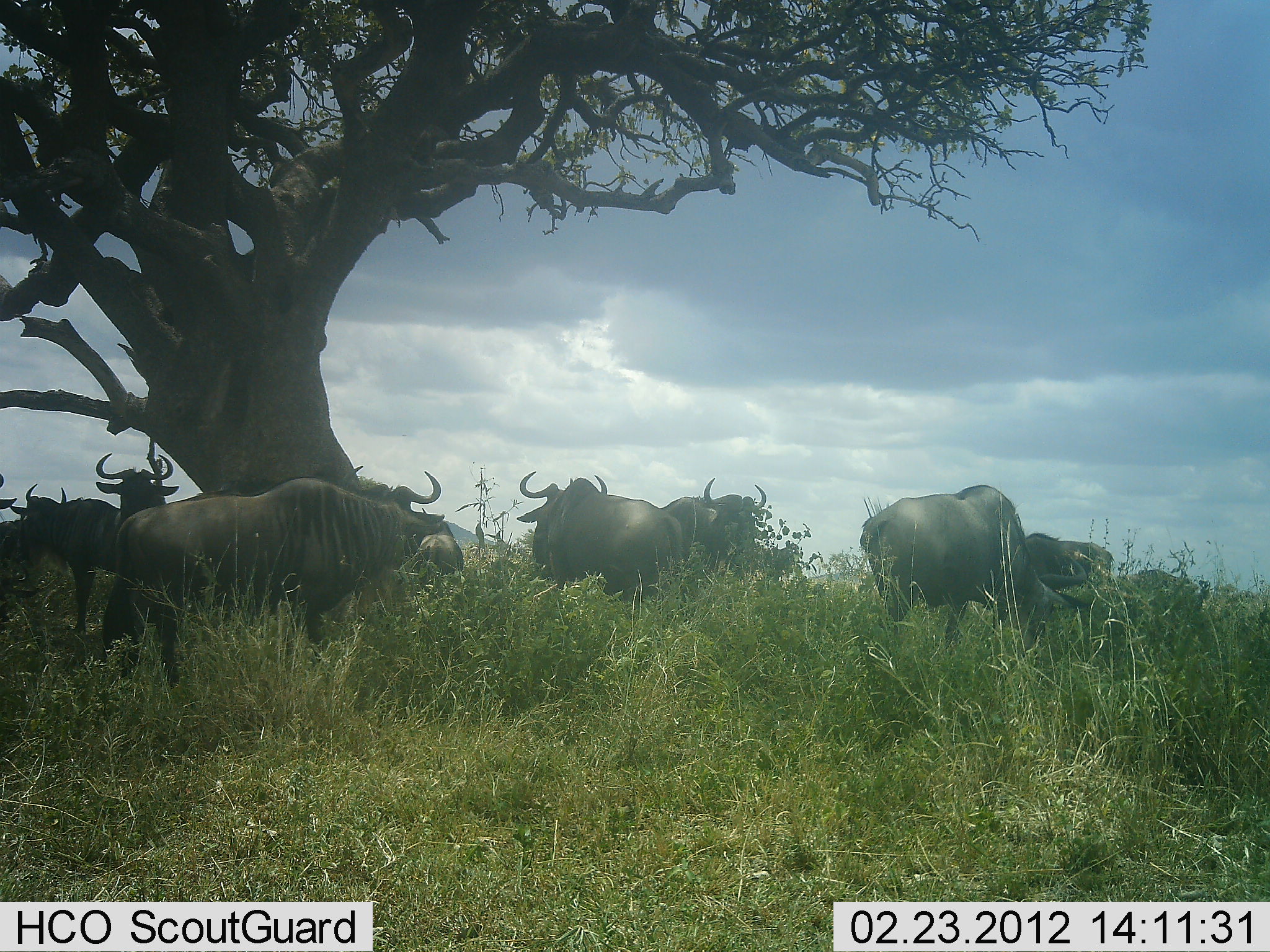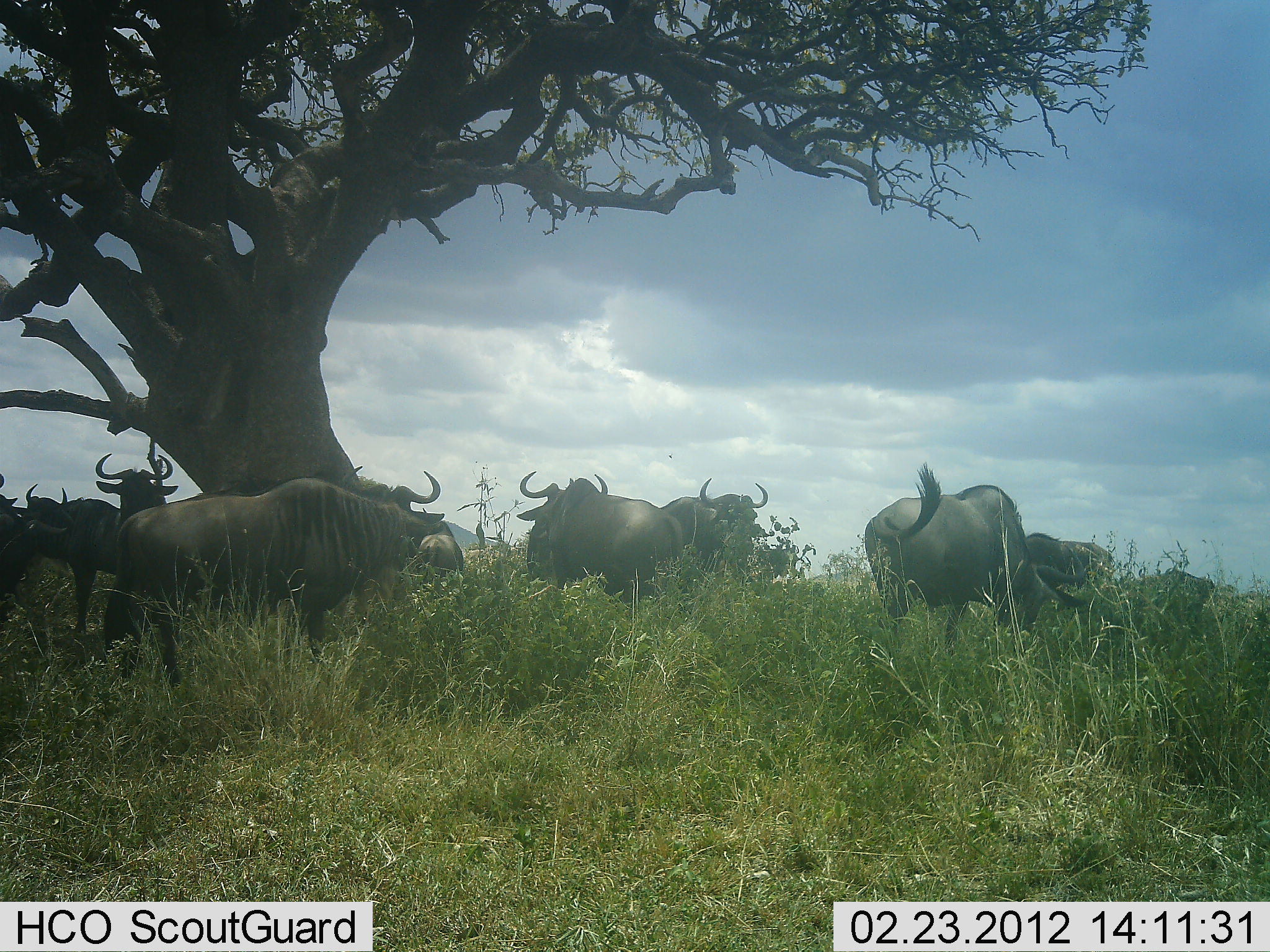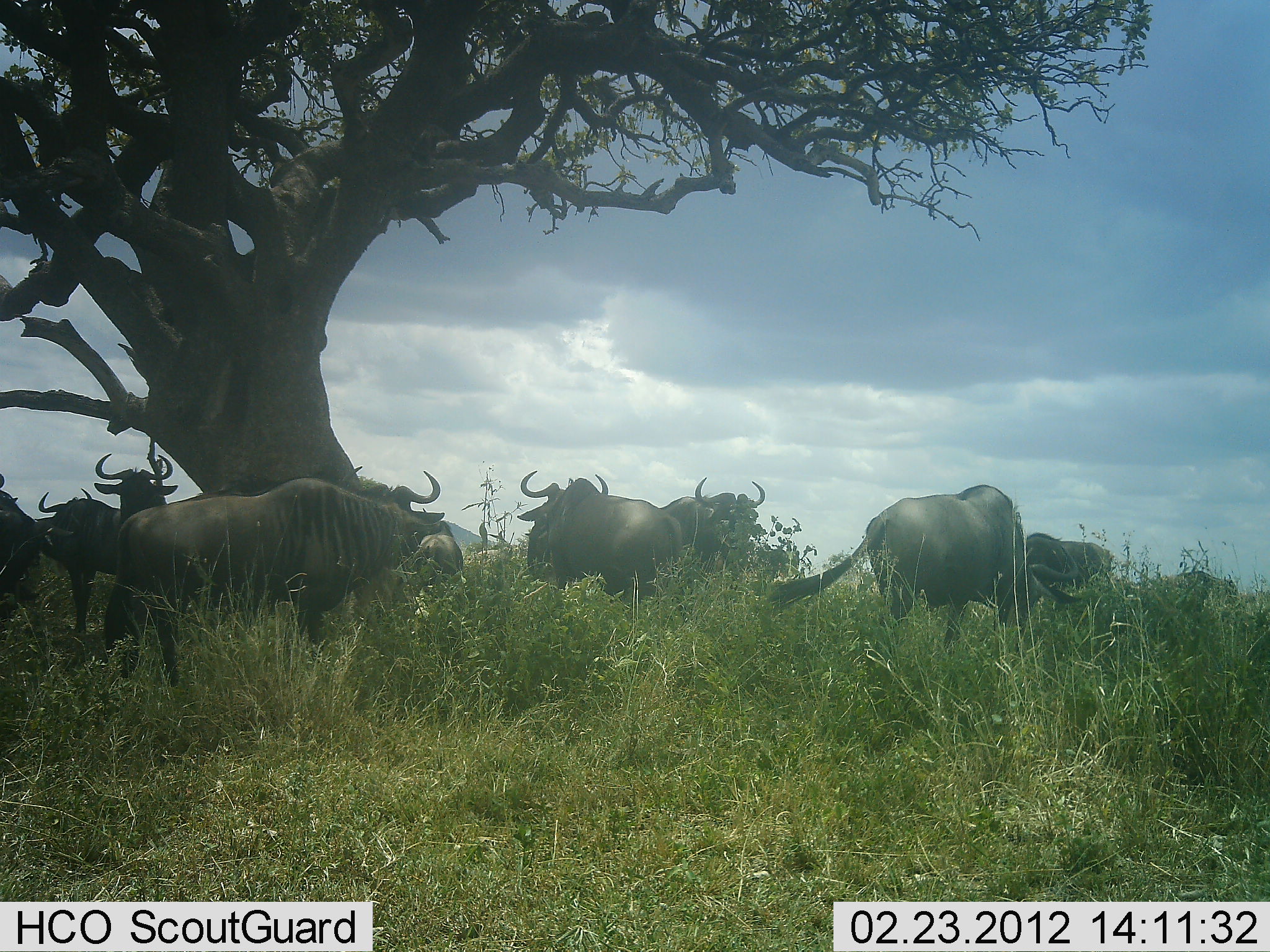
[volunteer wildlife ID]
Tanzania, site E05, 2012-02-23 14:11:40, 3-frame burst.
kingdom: Animalia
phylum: Chordata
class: Mammalia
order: Artiodactyla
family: Bovidae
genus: Connochaetes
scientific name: Connochaetes taurinus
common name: blue wildebeest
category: wildebeest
Wildebeest (blue wildebeest) (Connochaetes taurinus), count 10. Behavior (volunteer vote fractions): standing 88%, resting 18%, moving 6%, interacting 0%. Young present (vote fraction): 6%. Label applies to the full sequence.